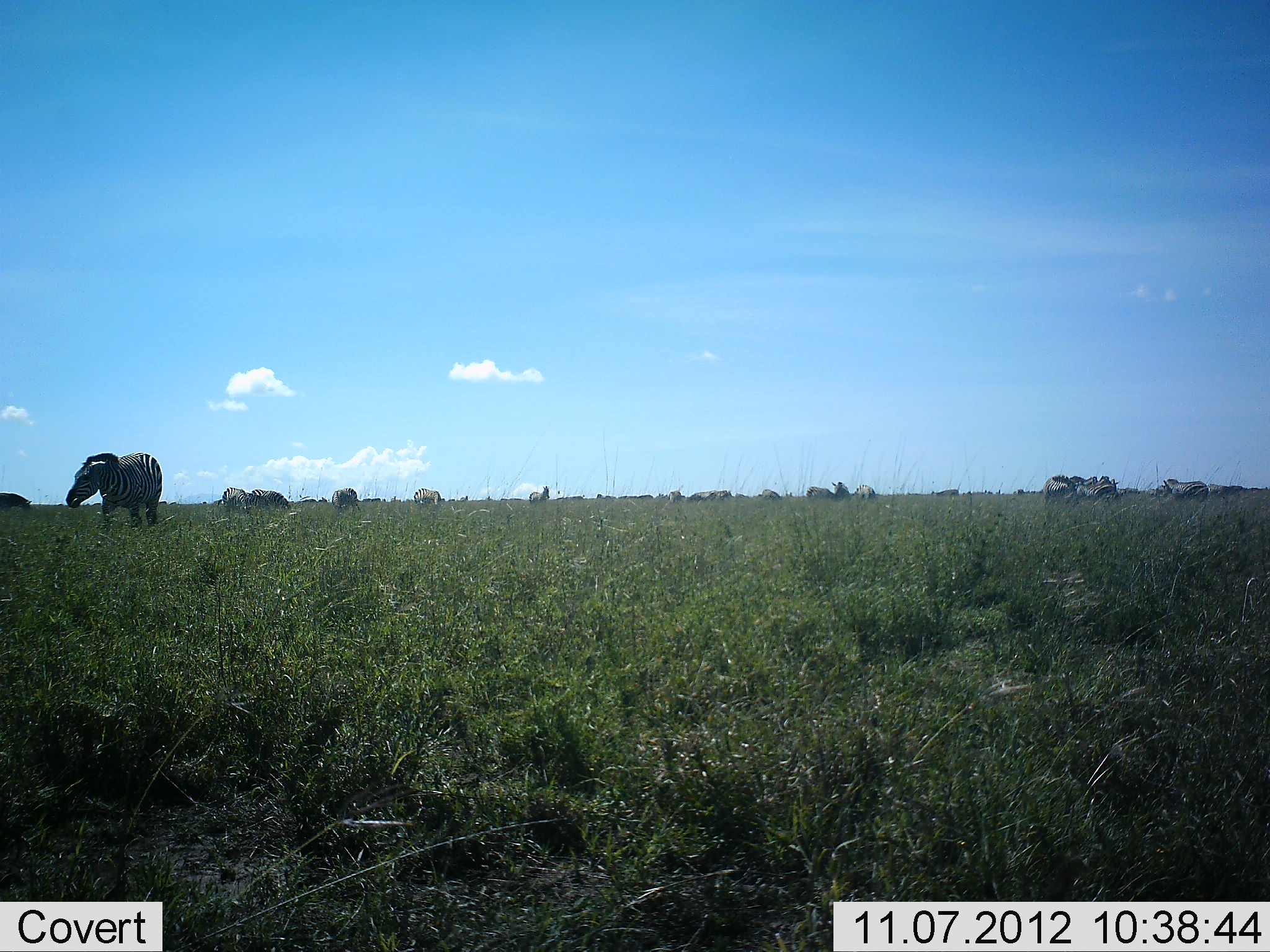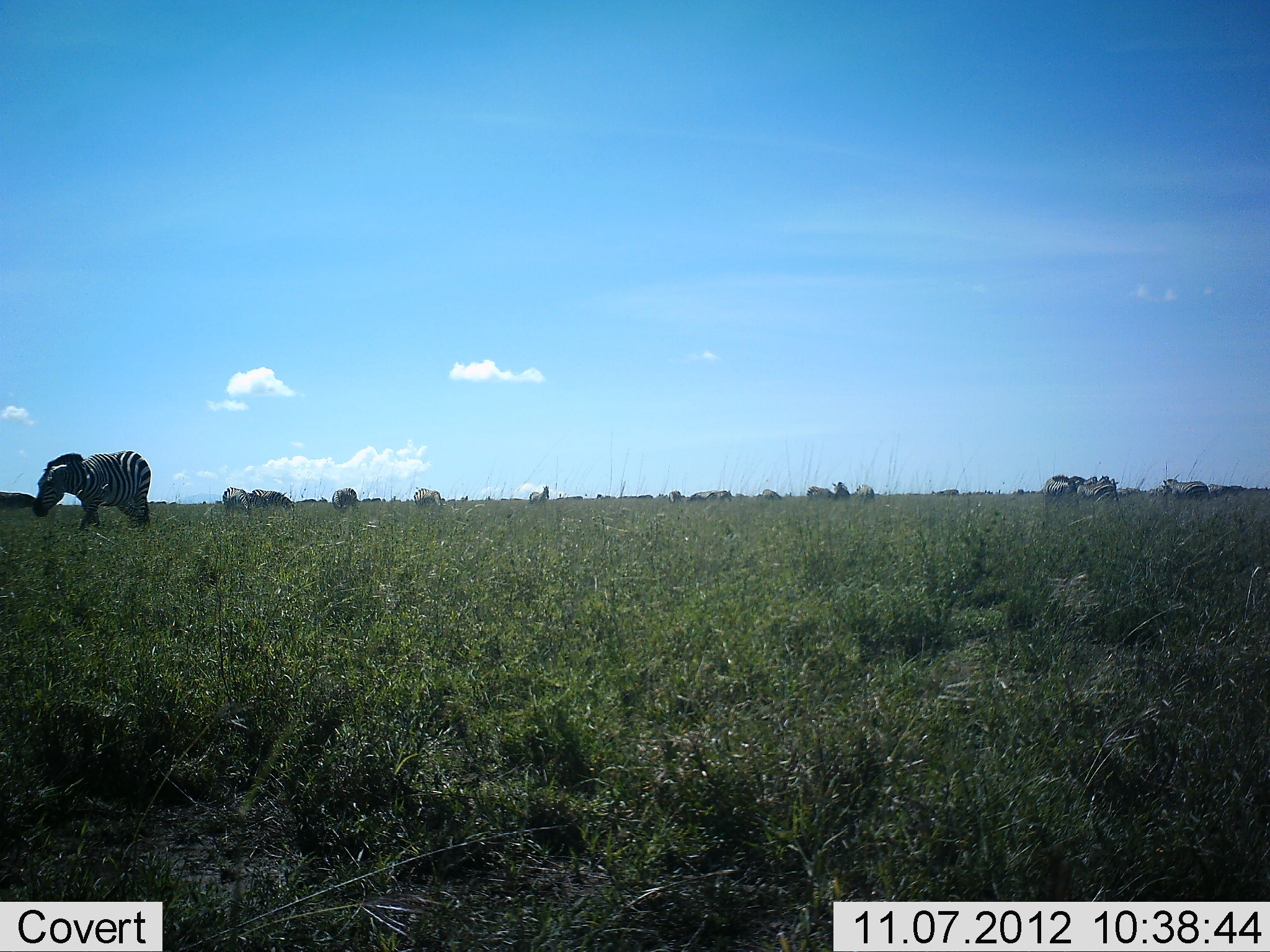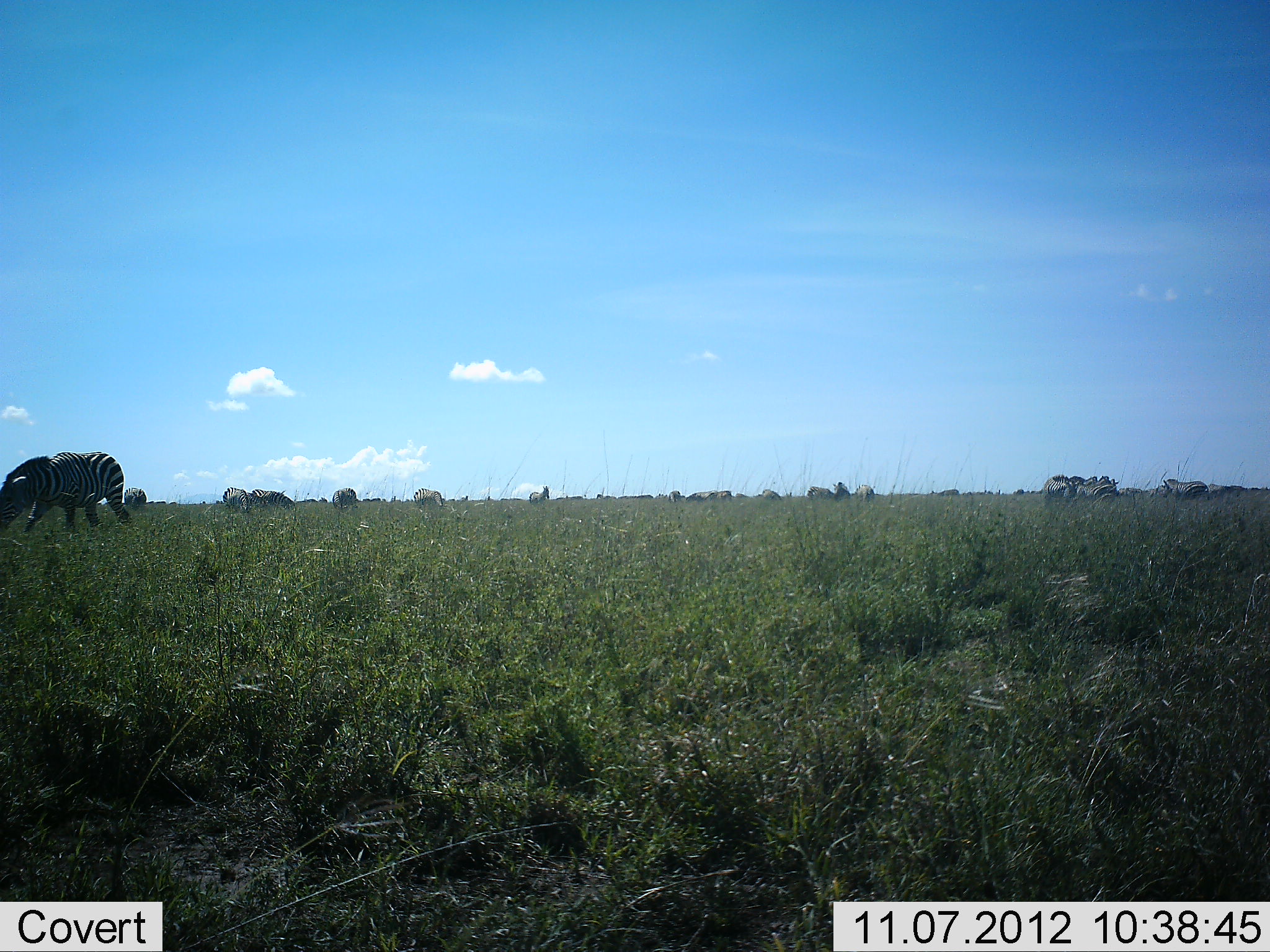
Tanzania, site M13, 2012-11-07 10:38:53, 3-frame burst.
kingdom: Animalia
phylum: Chordata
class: Mammalia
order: Perissodactyla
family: Equidae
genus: Equus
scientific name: Equus quagga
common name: plains zebra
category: zebra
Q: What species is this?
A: Zebra (plains zebra) (Equus quagga).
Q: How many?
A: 11-50.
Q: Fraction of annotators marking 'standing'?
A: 60%.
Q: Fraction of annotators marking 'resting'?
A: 0%.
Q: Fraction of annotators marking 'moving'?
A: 20%.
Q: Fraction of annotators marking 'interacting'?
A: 0%.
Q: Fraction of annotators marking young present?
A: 0%.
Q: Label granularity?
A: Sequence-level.